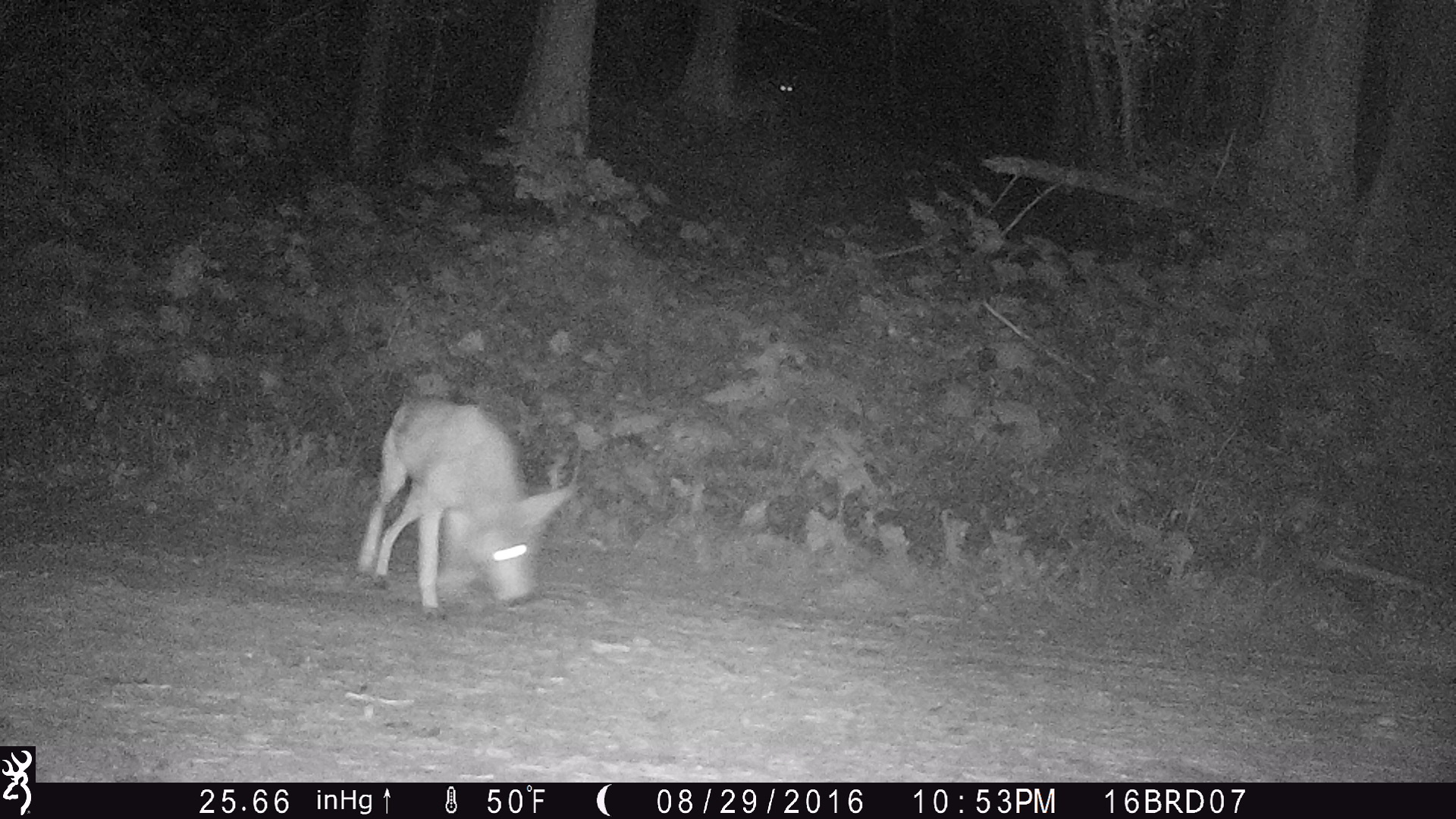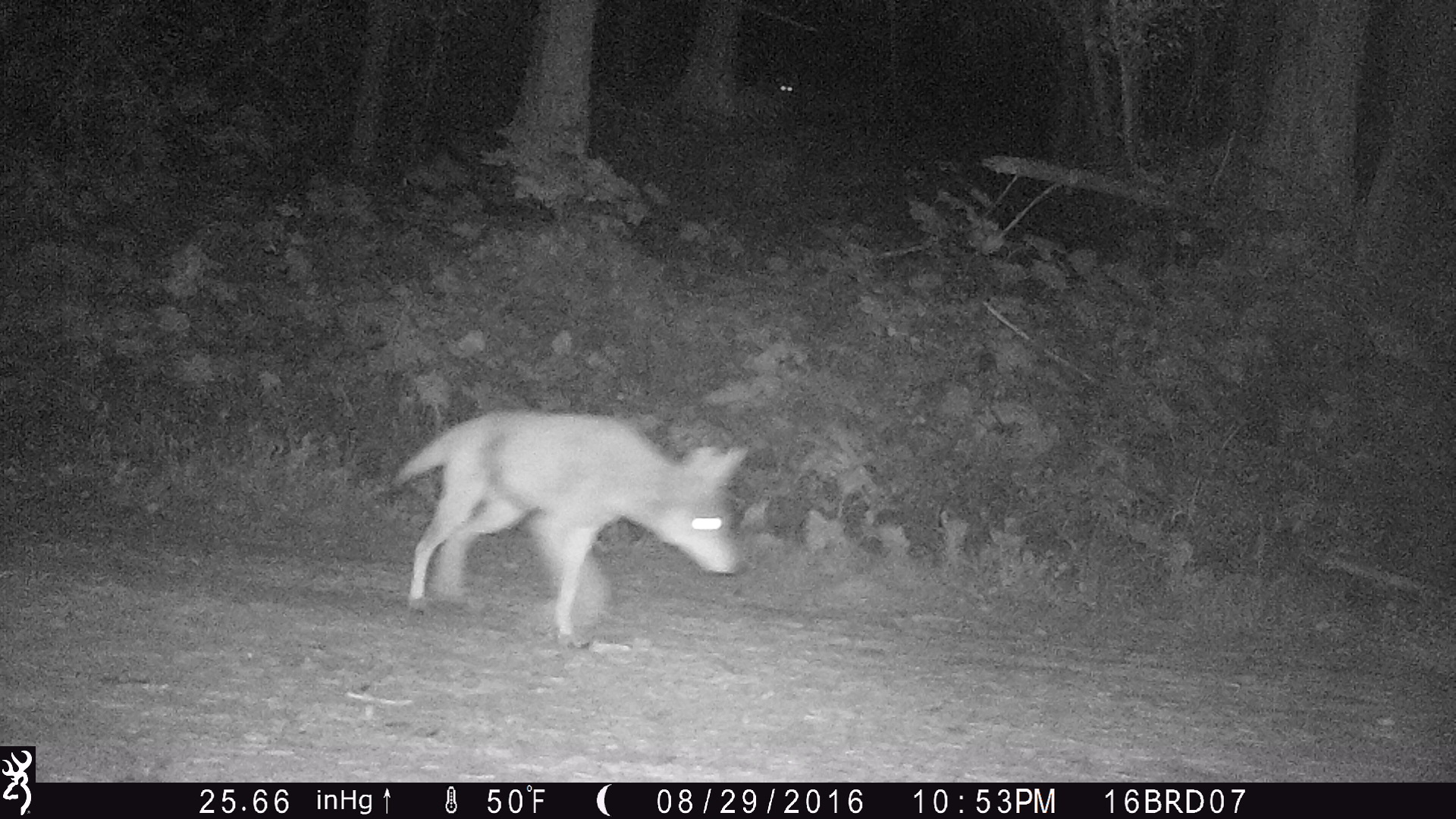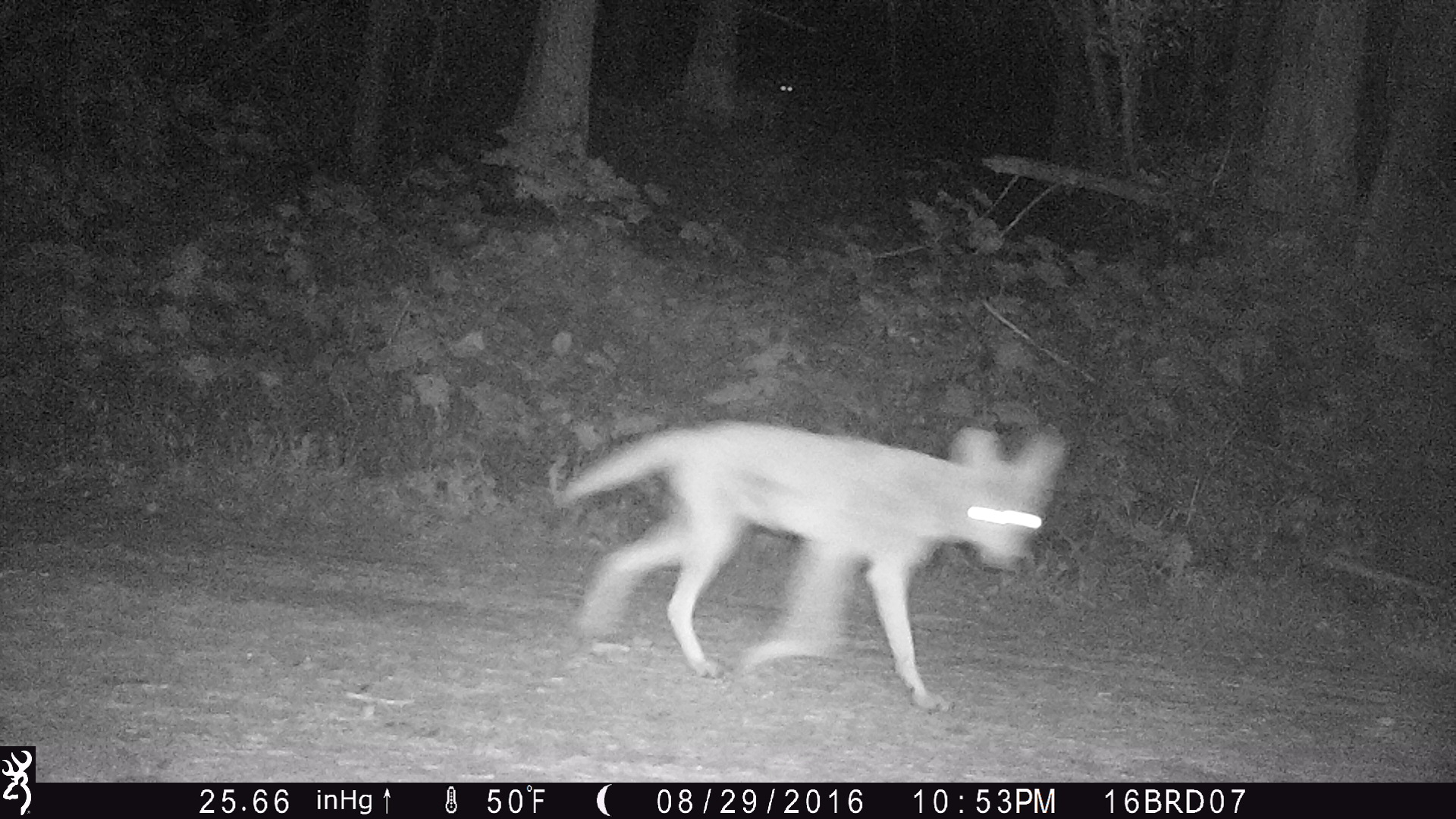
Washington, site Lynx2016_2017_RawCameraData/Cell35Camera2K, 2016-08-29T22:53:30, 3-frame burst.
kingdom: Animalia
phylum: Chordata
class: Mammalia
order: Carnivora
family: Canidae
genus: Canis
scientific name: Canis latrans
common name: coyote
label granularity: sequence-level